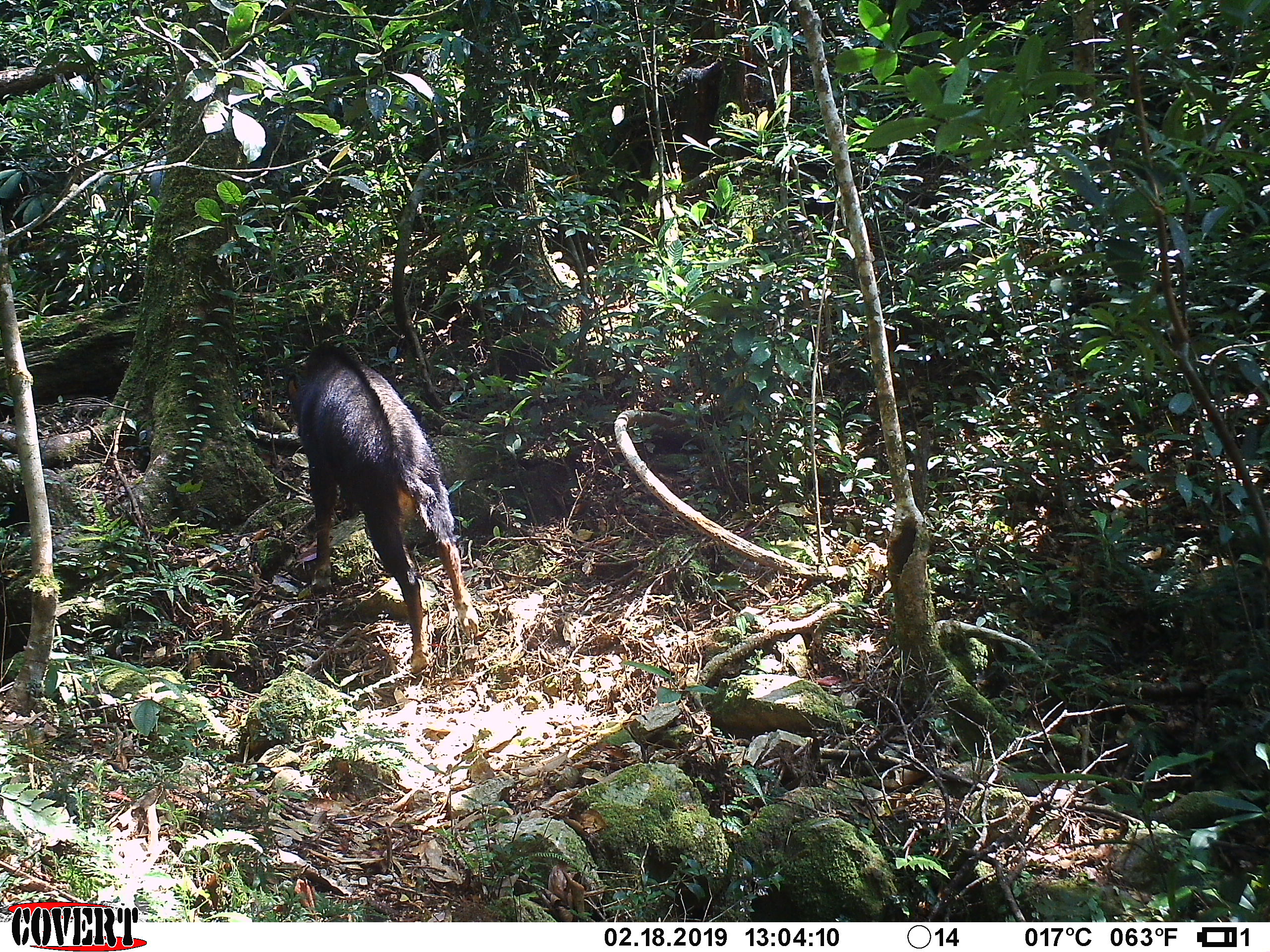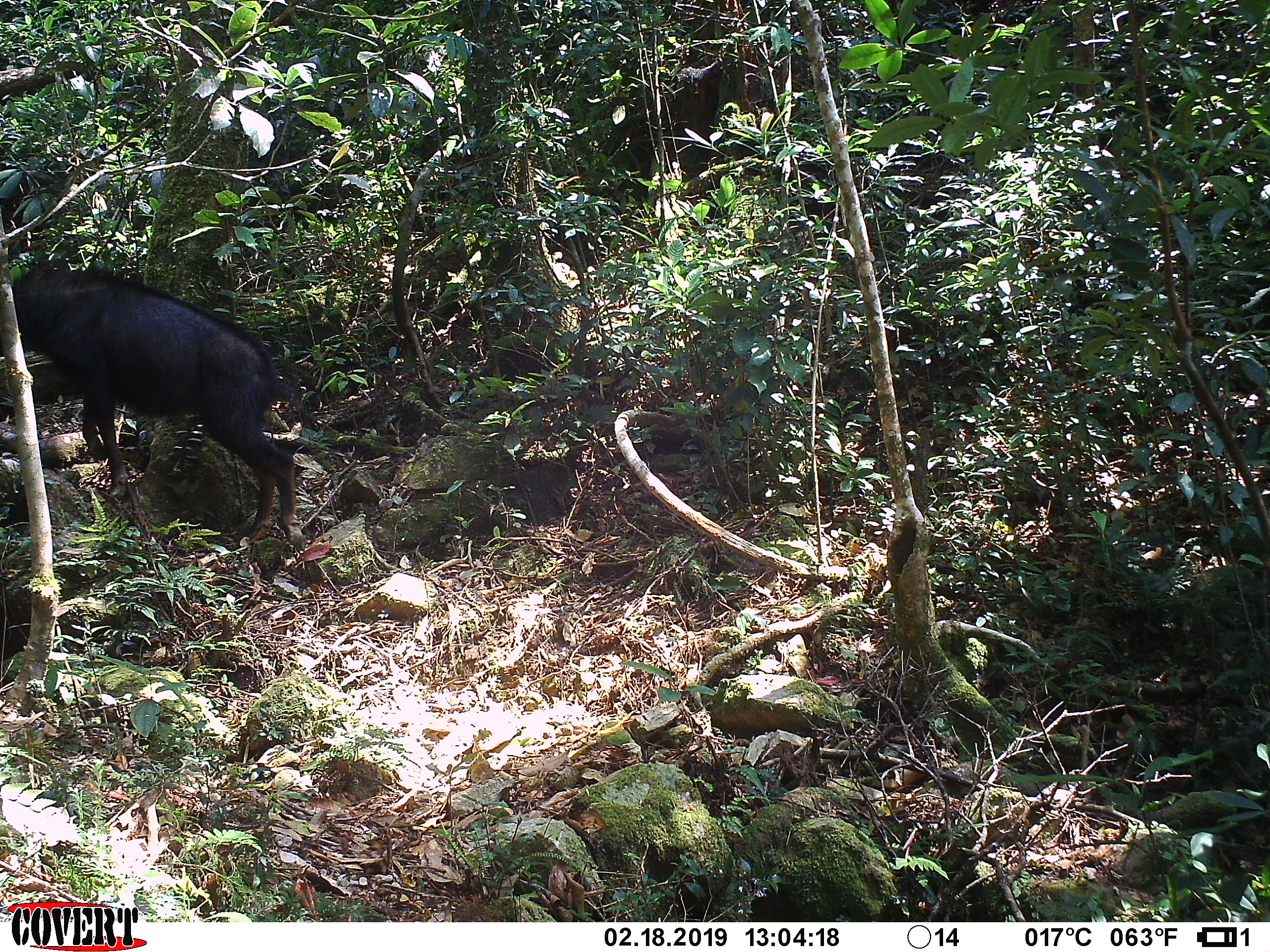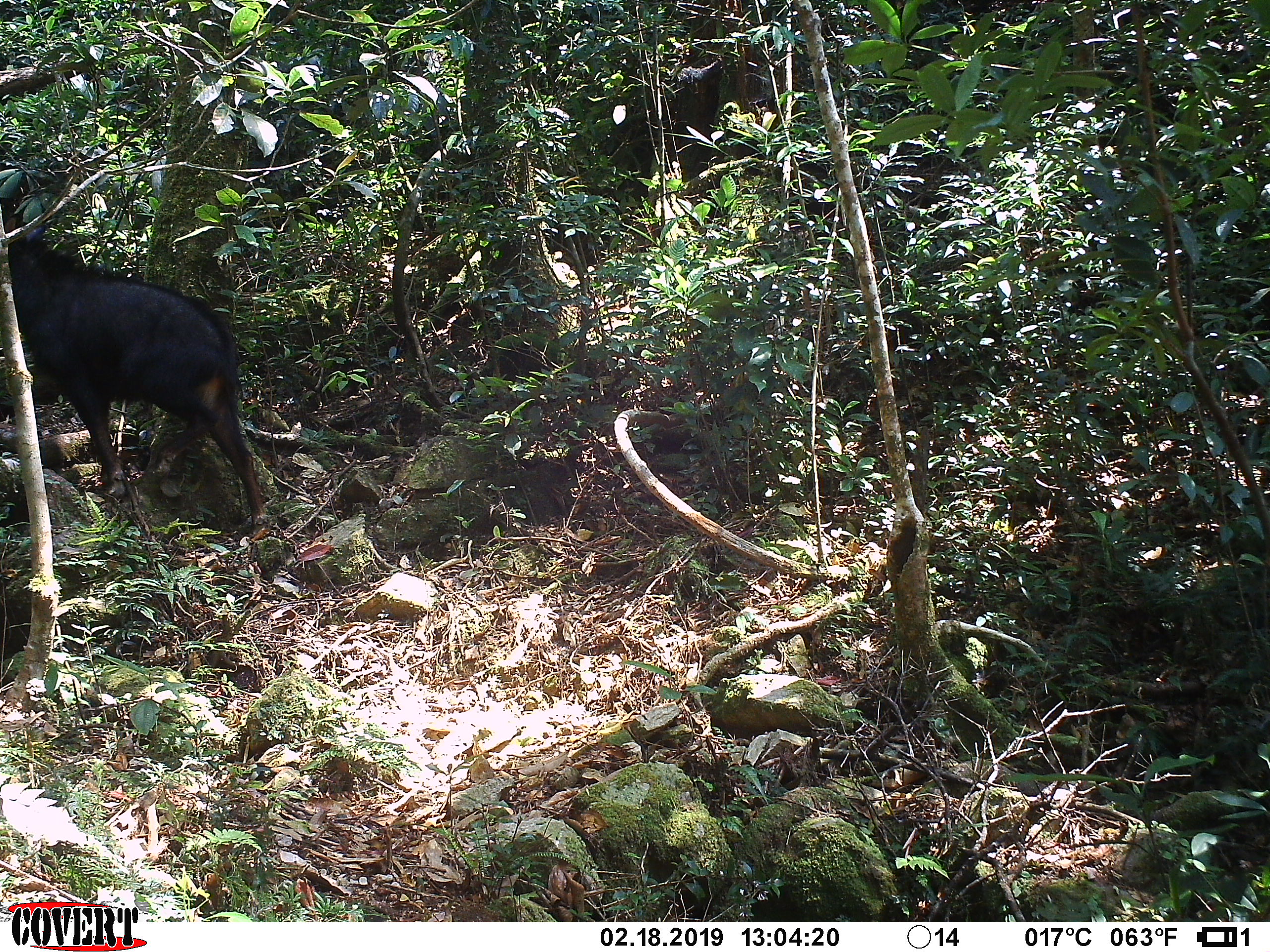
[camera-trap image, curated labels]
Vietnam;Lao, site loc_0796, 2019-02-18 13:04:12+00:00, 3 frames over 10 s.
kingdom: Animalia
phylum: Chordata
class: Mammalia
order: Artiodactyla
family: Bovidae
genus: Capricornis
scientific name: Capricornis sumatraensis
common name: chinese serow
Chinese serow (Capricornis sumatraensis). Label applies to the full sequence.